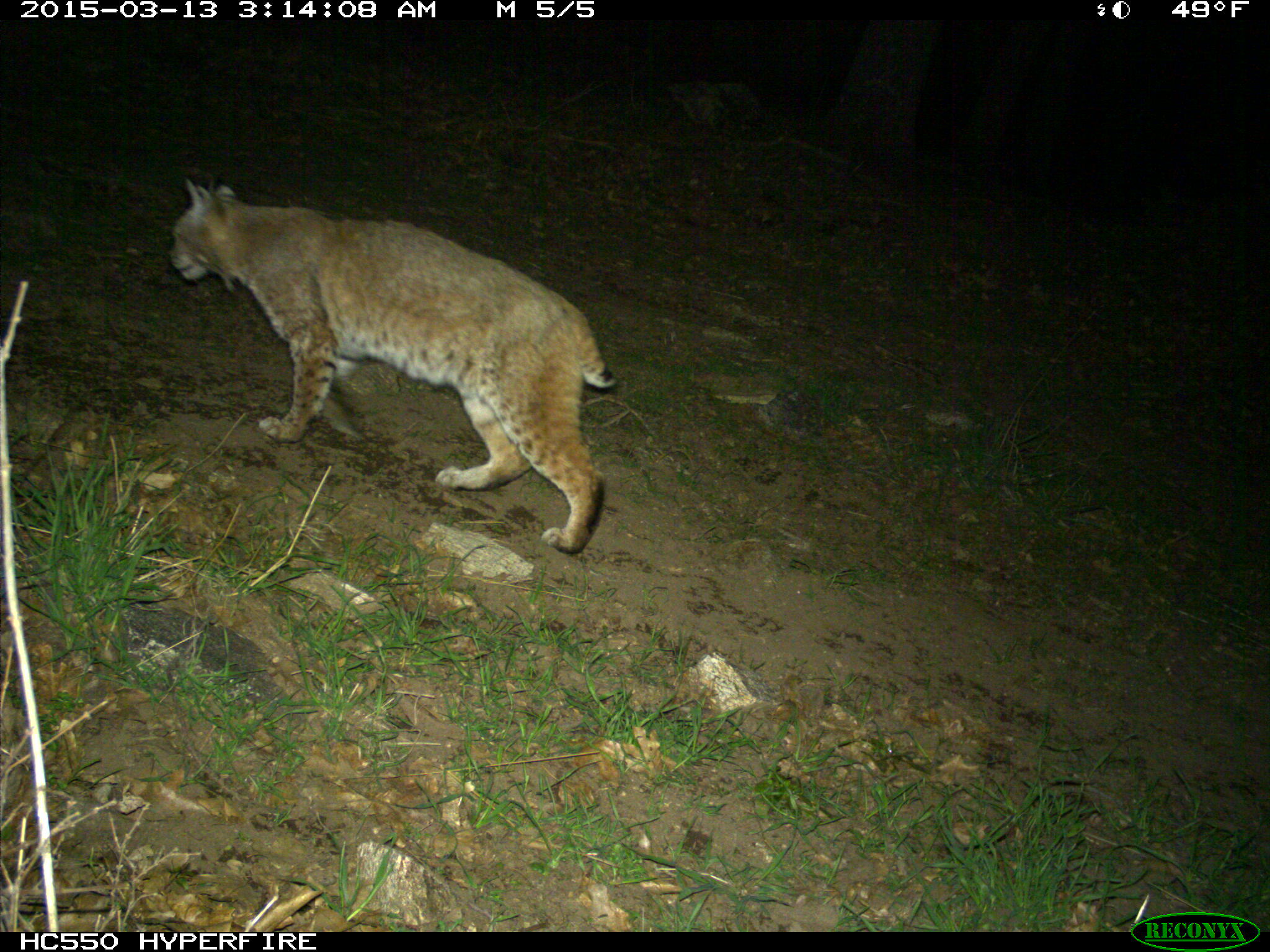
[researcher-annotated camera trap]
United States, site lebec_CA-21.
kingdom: Animalia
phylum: Chordata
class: Mammalia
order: Carnivora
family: Felidae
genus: Lynx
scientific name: Lynx rufus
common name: bobcat